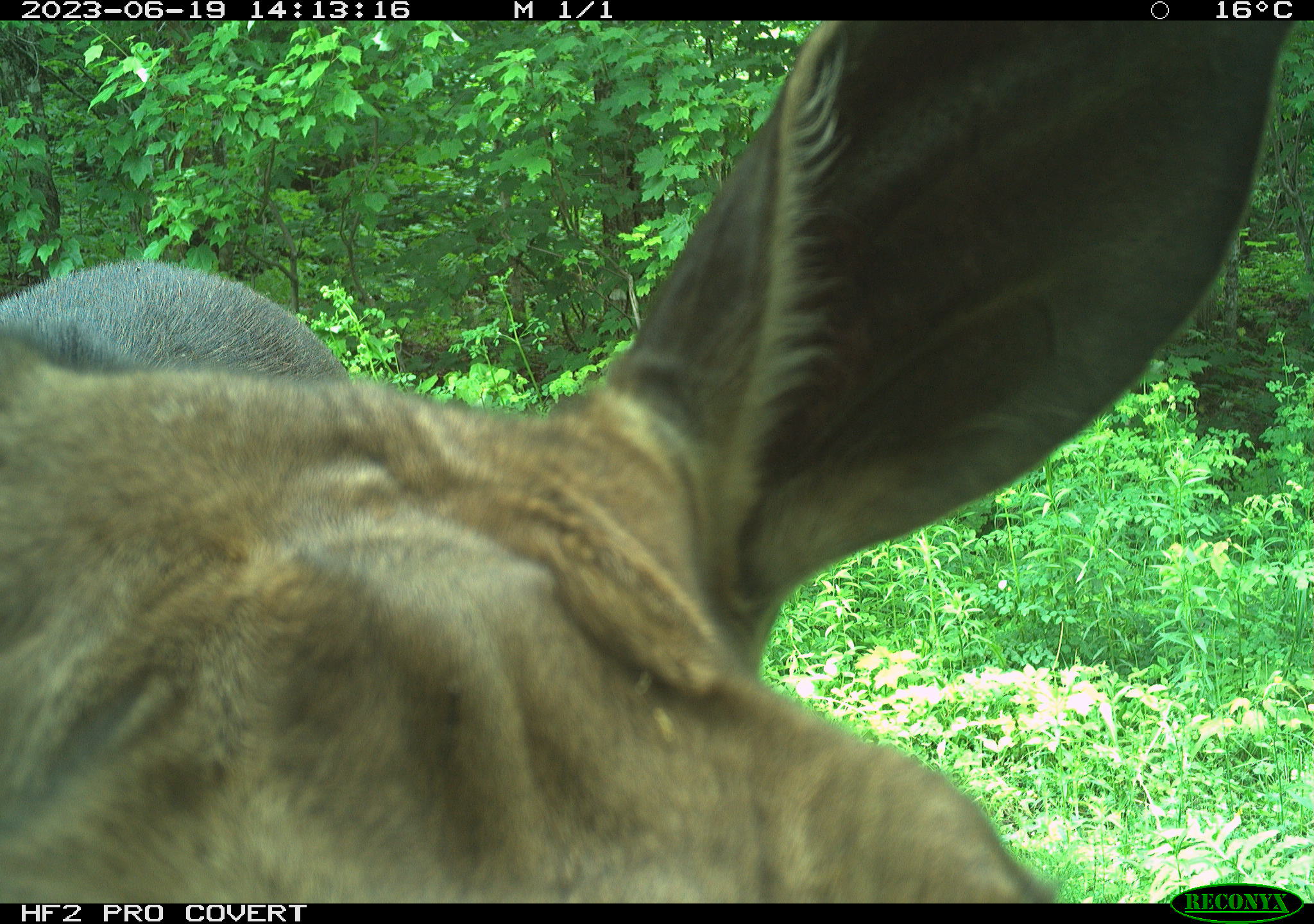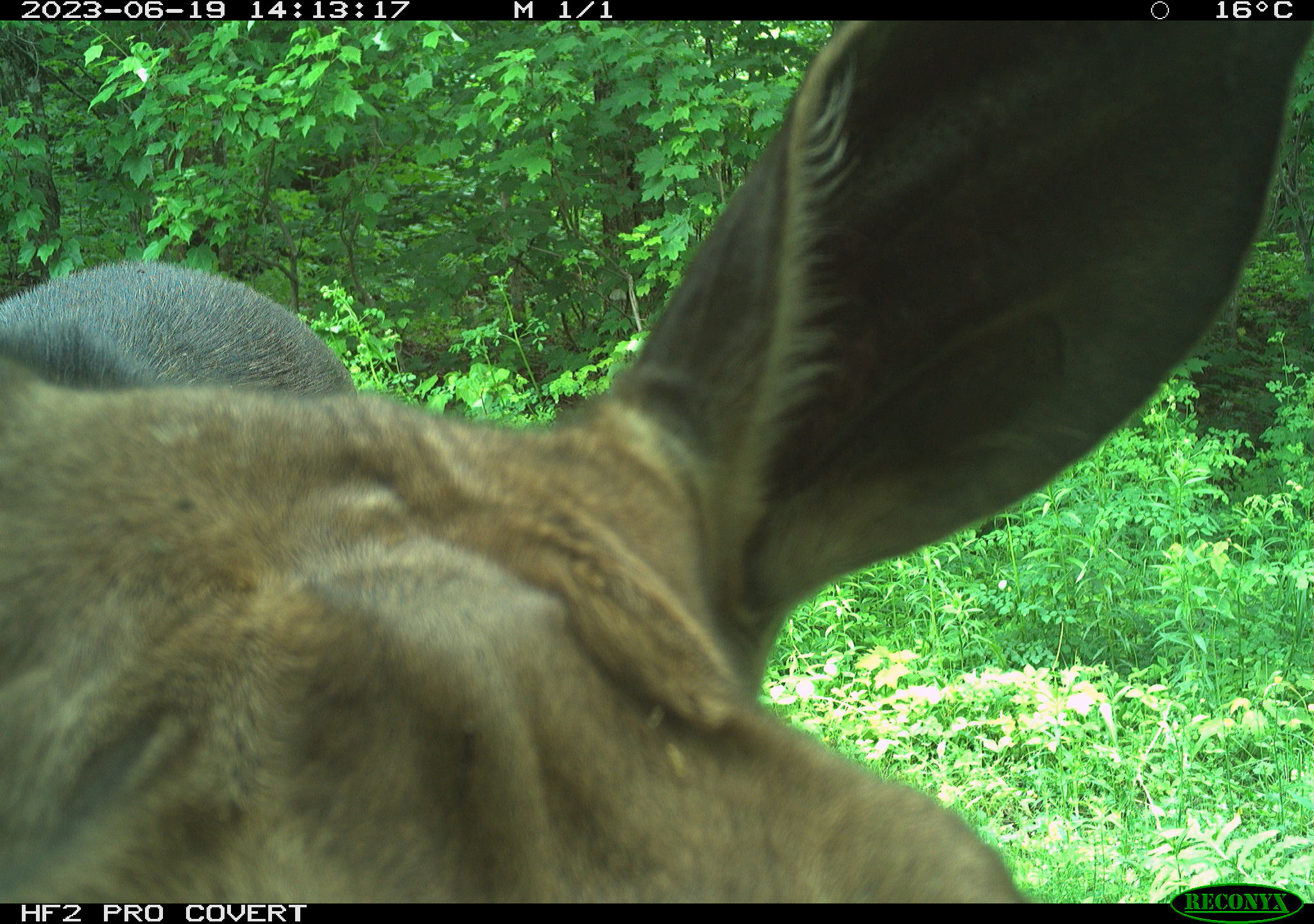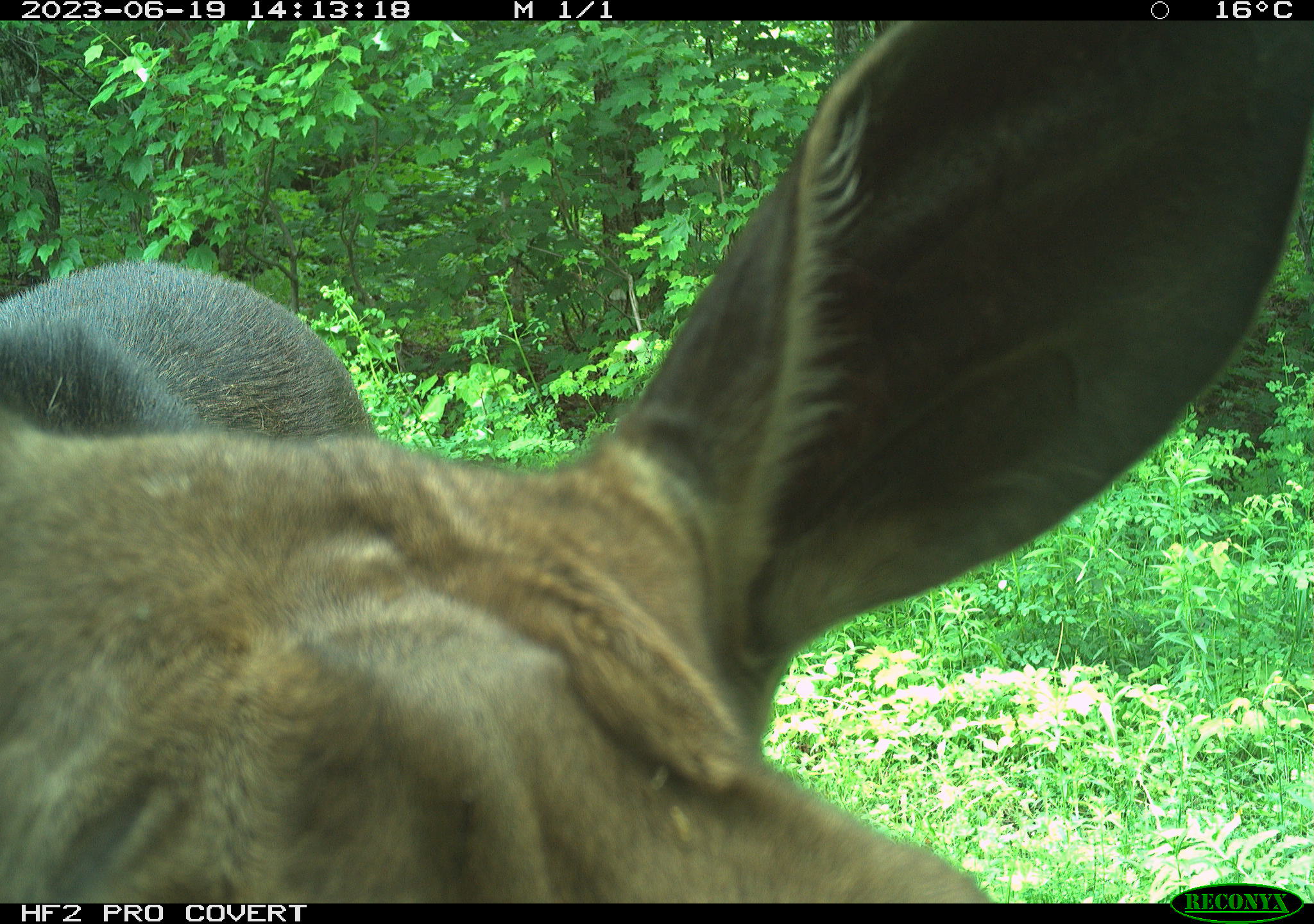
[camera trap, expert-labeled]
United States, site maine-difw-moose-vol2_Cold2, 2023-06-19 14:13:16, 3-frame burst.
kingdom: Animalia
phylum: Chordata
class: Mammalia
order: Artiodactyla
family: Cervidae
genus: Alces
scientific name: Alces alces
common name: moose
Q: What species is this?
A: Moose (Alces alces).